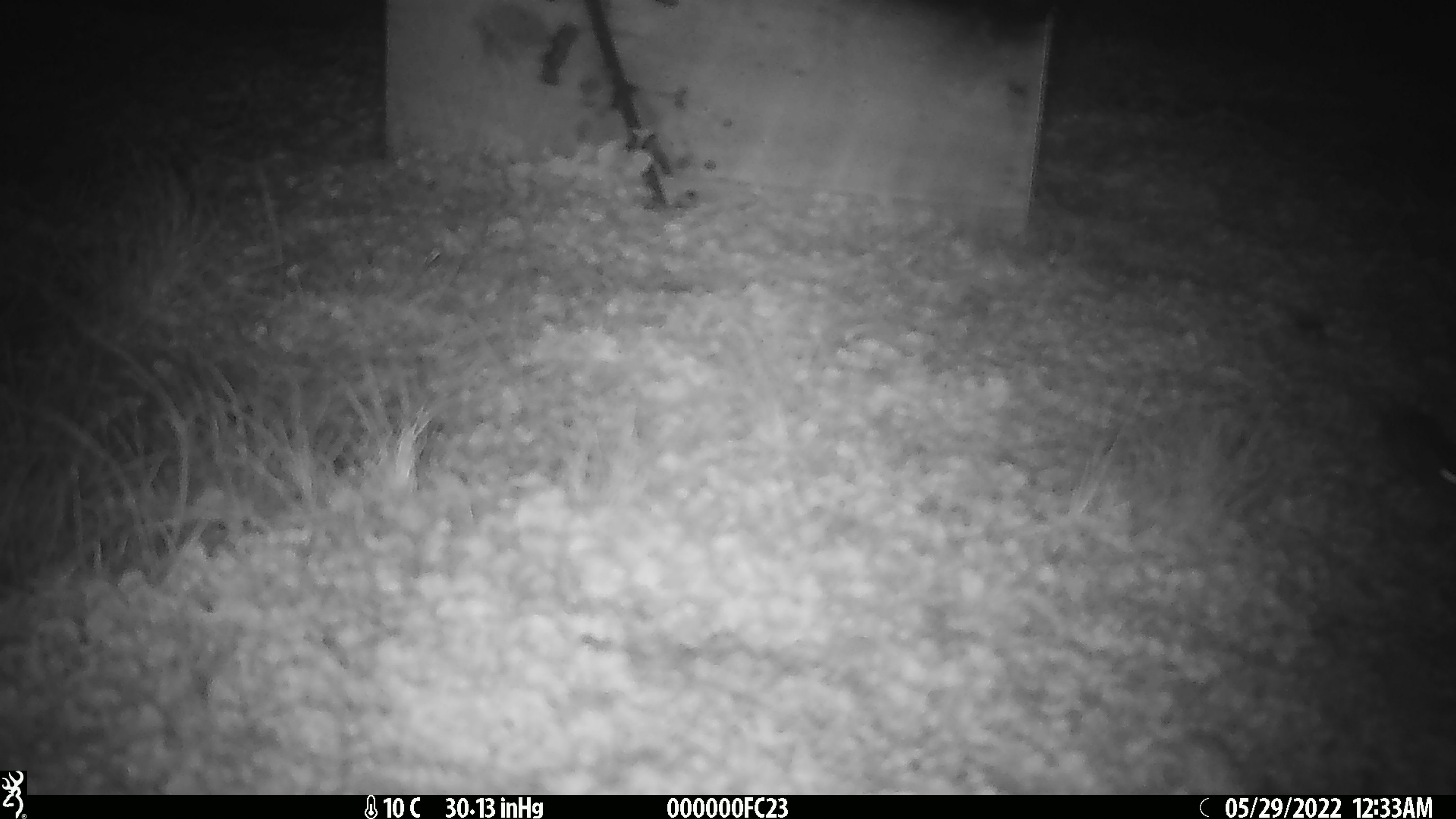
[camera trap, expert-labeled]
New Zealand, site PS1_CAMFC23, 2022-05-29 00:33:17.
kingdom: Animalia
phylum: Chordata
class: Mammalia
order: Rodentia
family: Muridae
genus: Mus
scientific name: Mus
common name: mouse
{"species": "mouse (Mus)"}